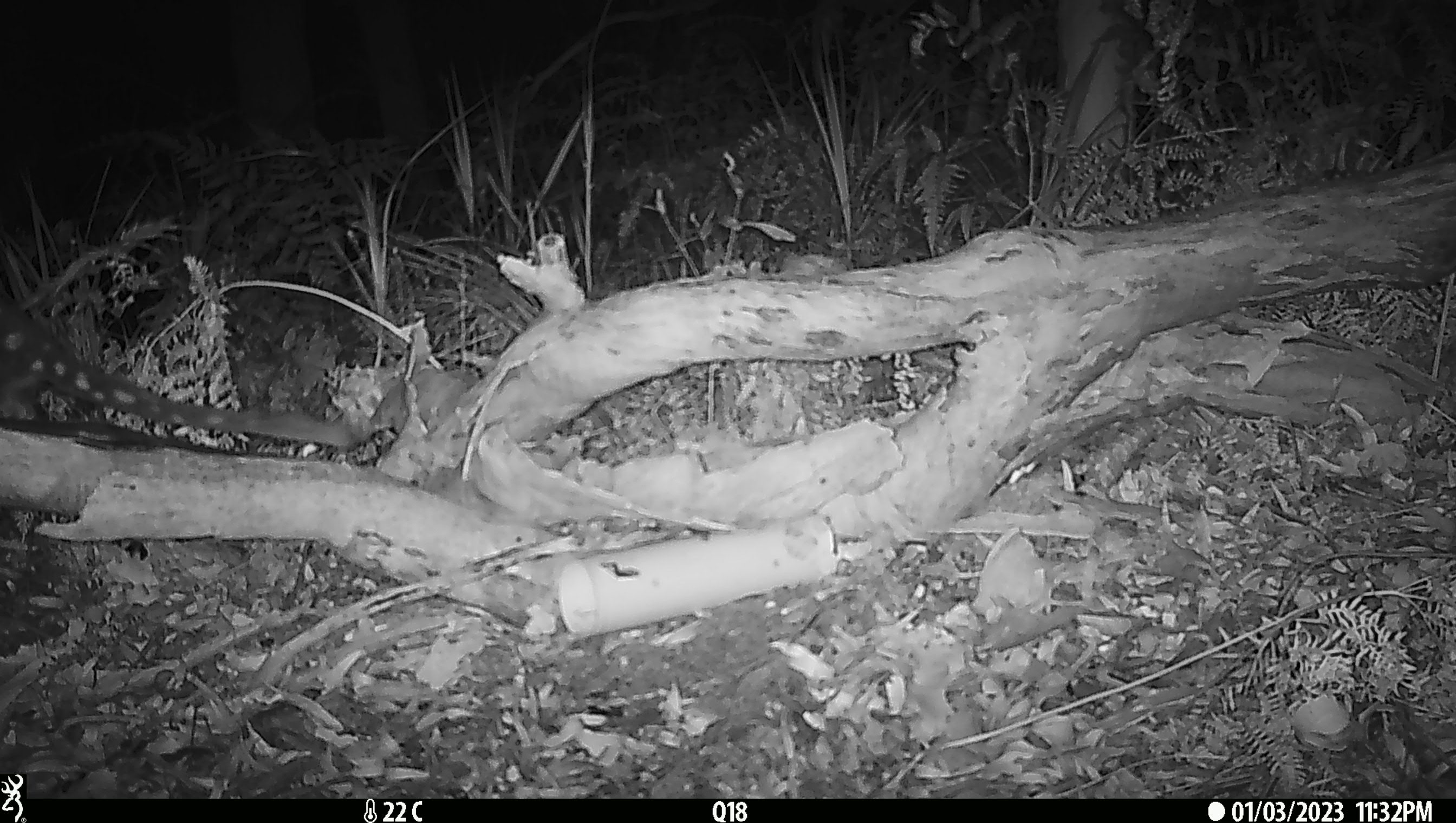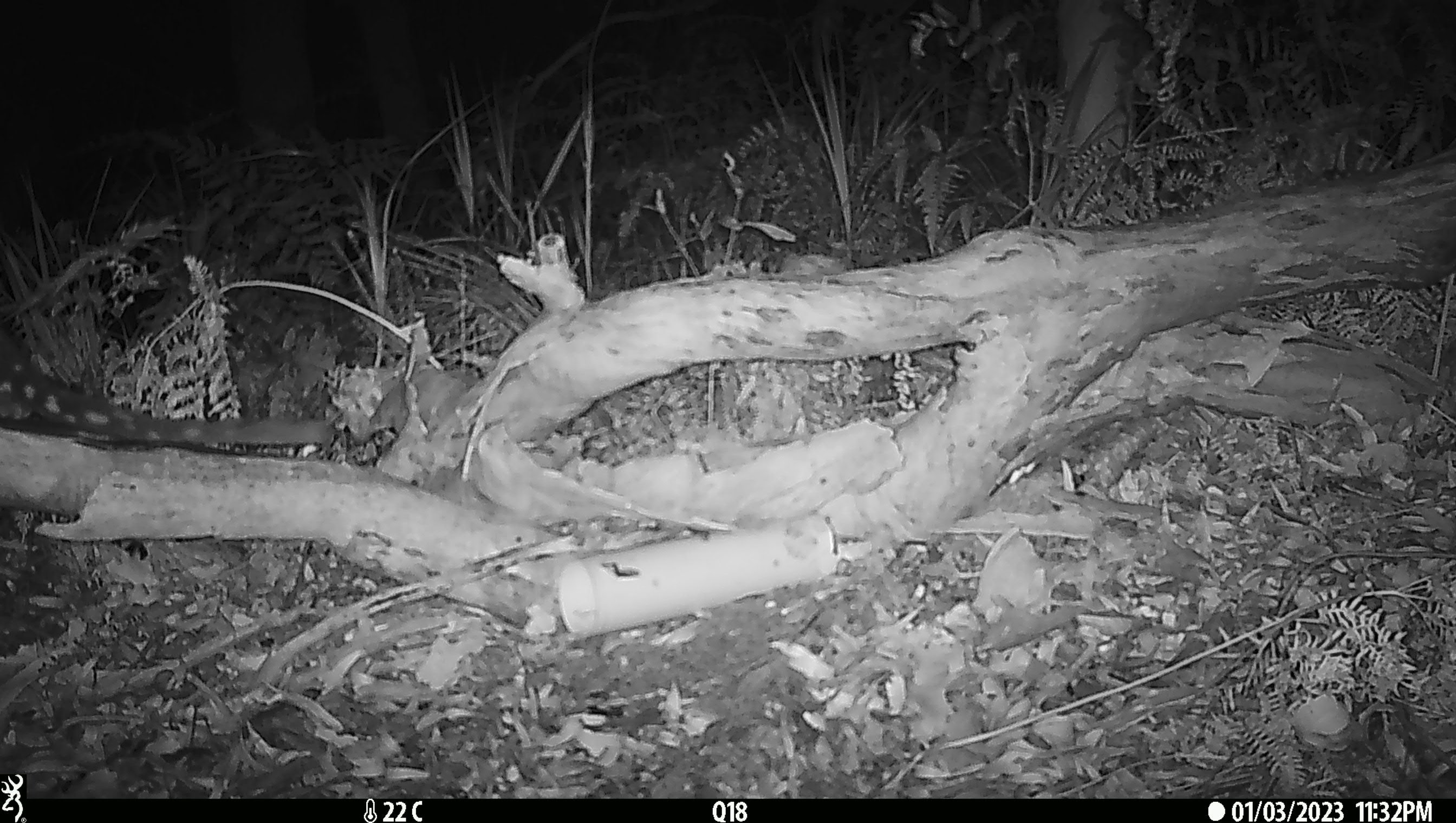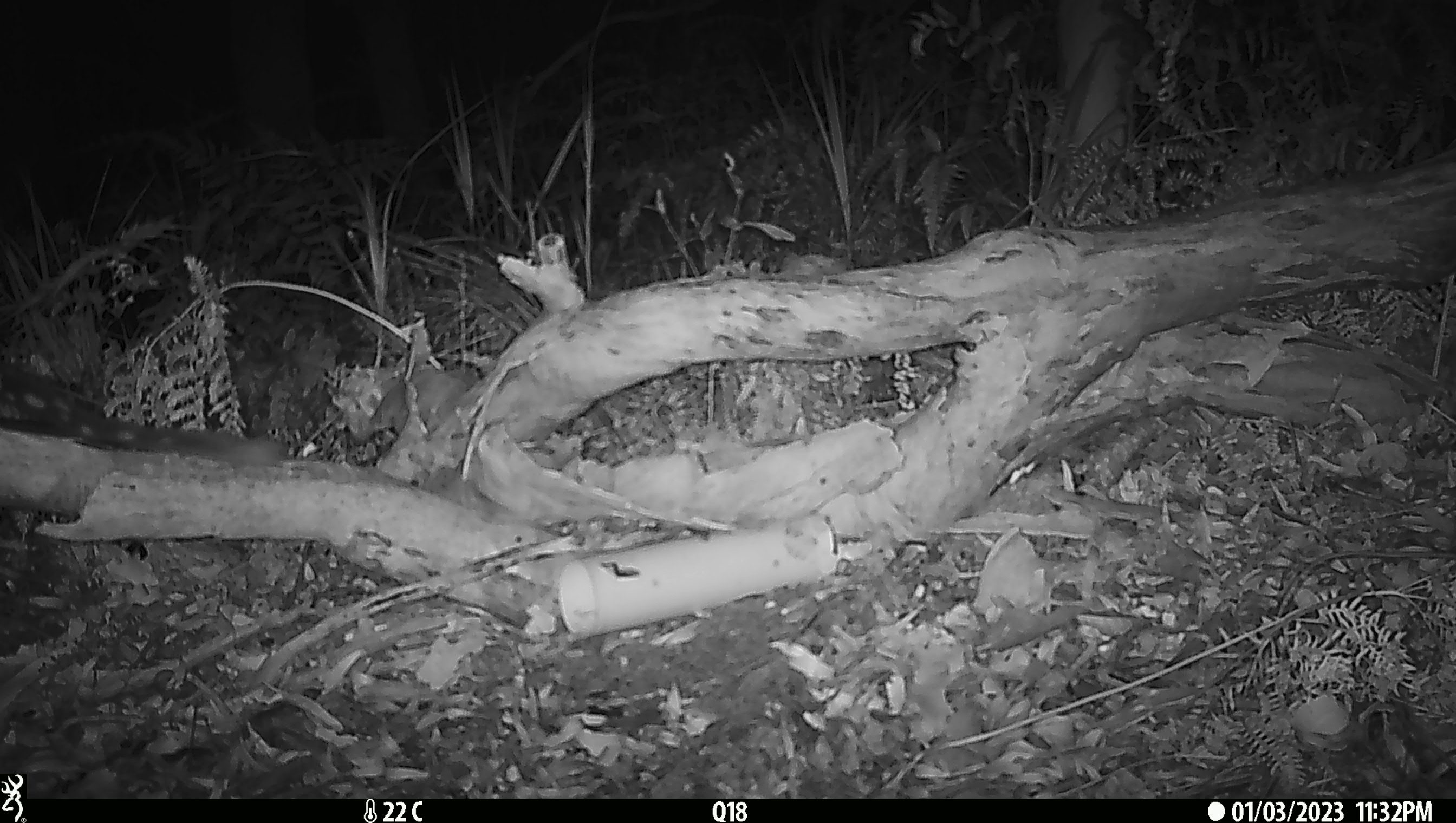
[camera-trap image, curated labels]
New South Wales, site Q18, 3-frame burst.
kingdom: Animalia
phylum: Chordata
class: Mammalia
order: Dasyuromorphia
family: Dasyuridae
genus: Dasyurus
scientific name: Dasyurus maculatus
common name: spotted-tailed quoll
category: quoll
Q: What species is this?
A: Quoll (spotted-tailed quoll) (Dasyurus maculatus).